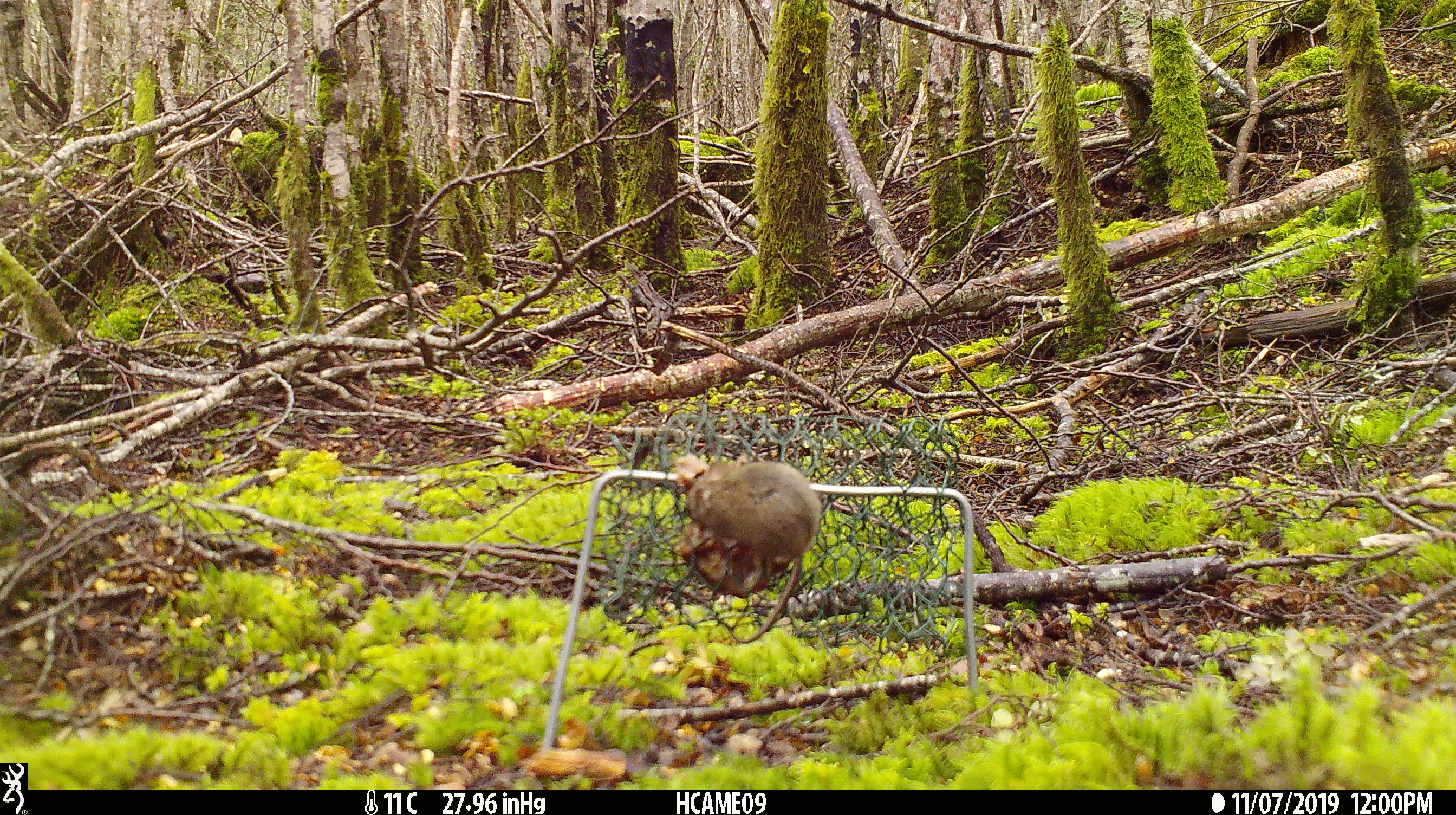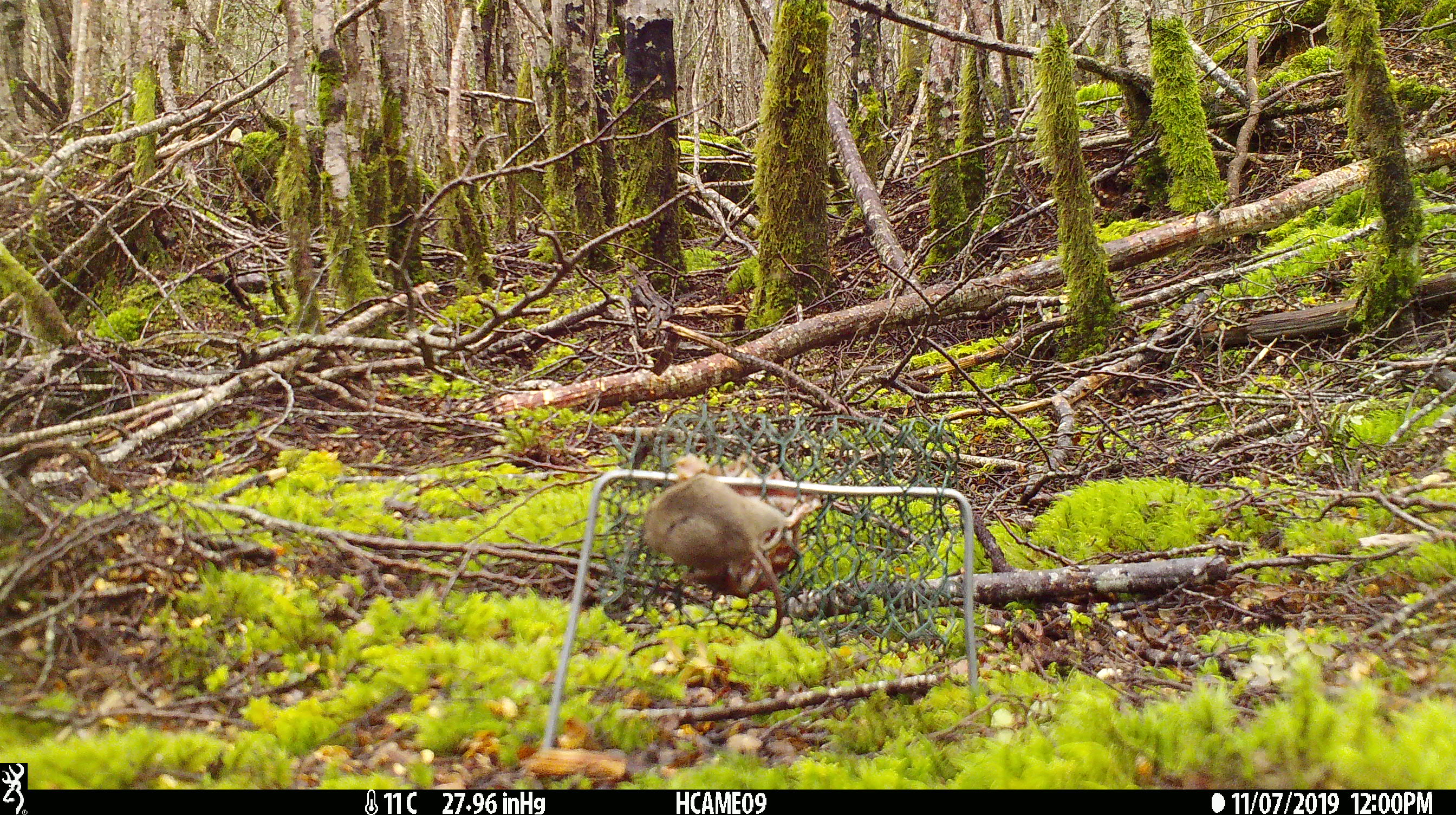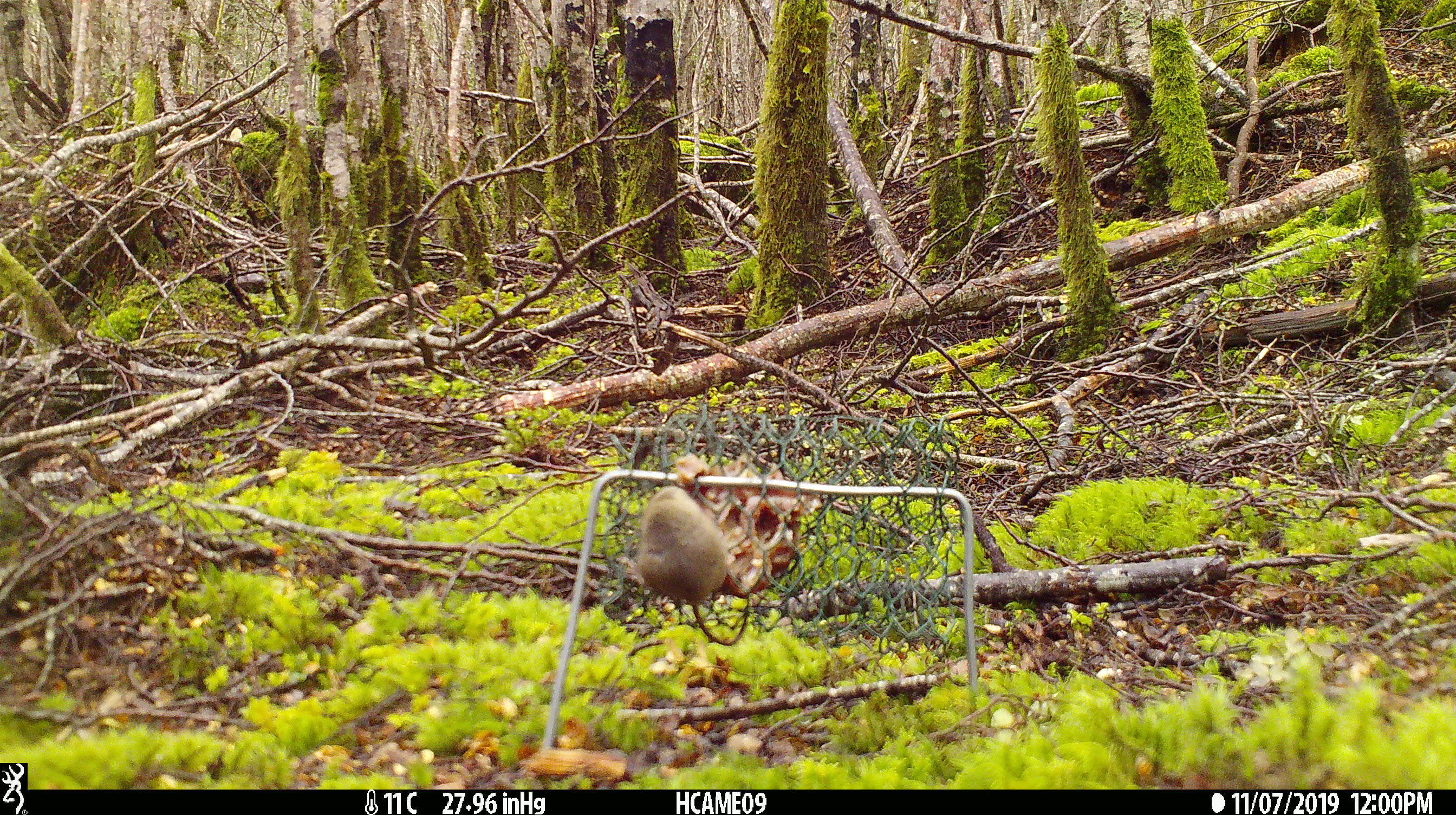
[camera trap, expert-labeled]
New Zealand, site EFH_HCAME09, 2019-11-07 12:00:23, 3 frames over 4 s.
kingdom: Animalia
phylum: Chordata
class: Mammalia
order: Rodentia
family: Muridae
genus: Mus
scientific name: Mus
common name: mouse